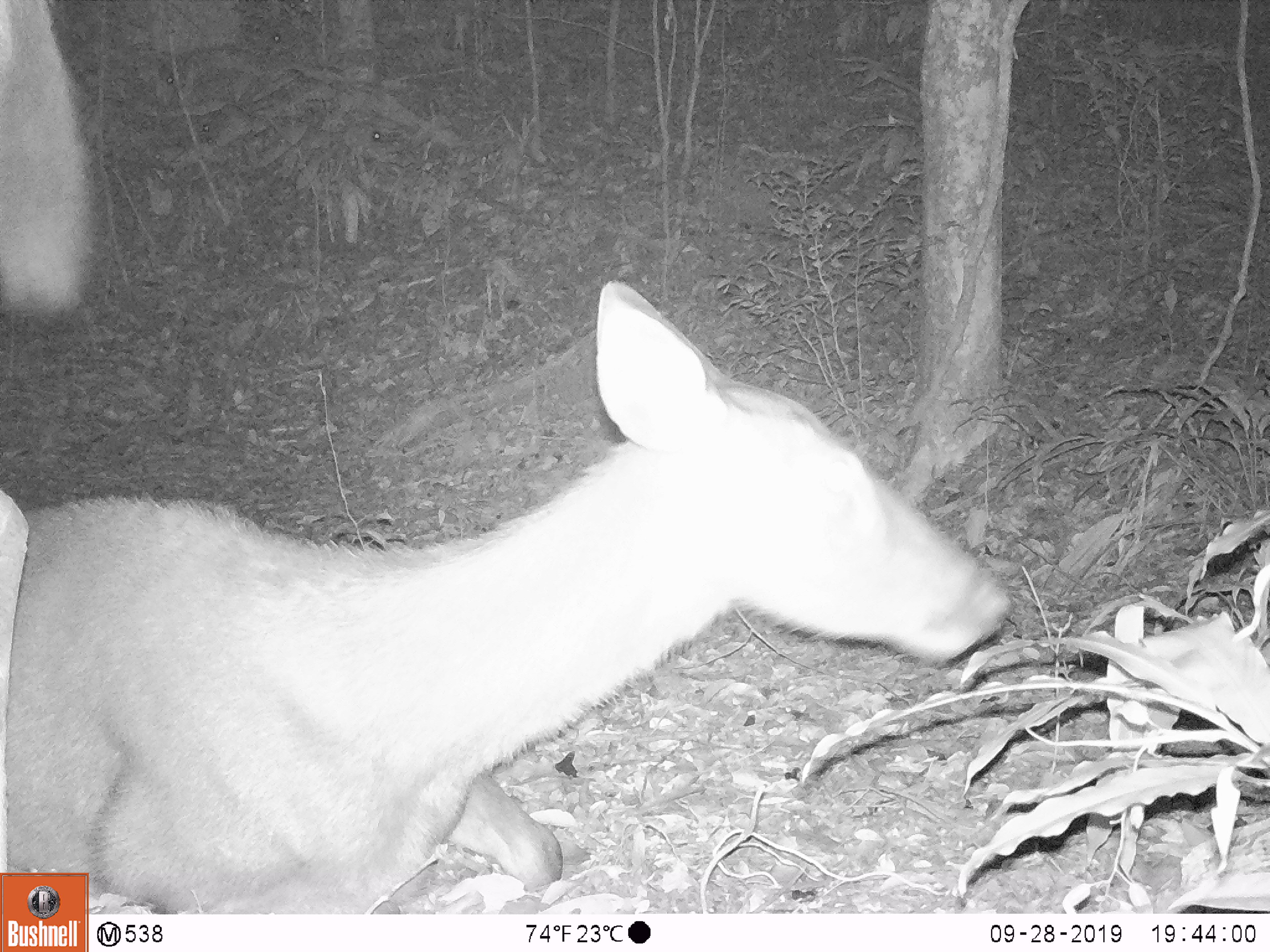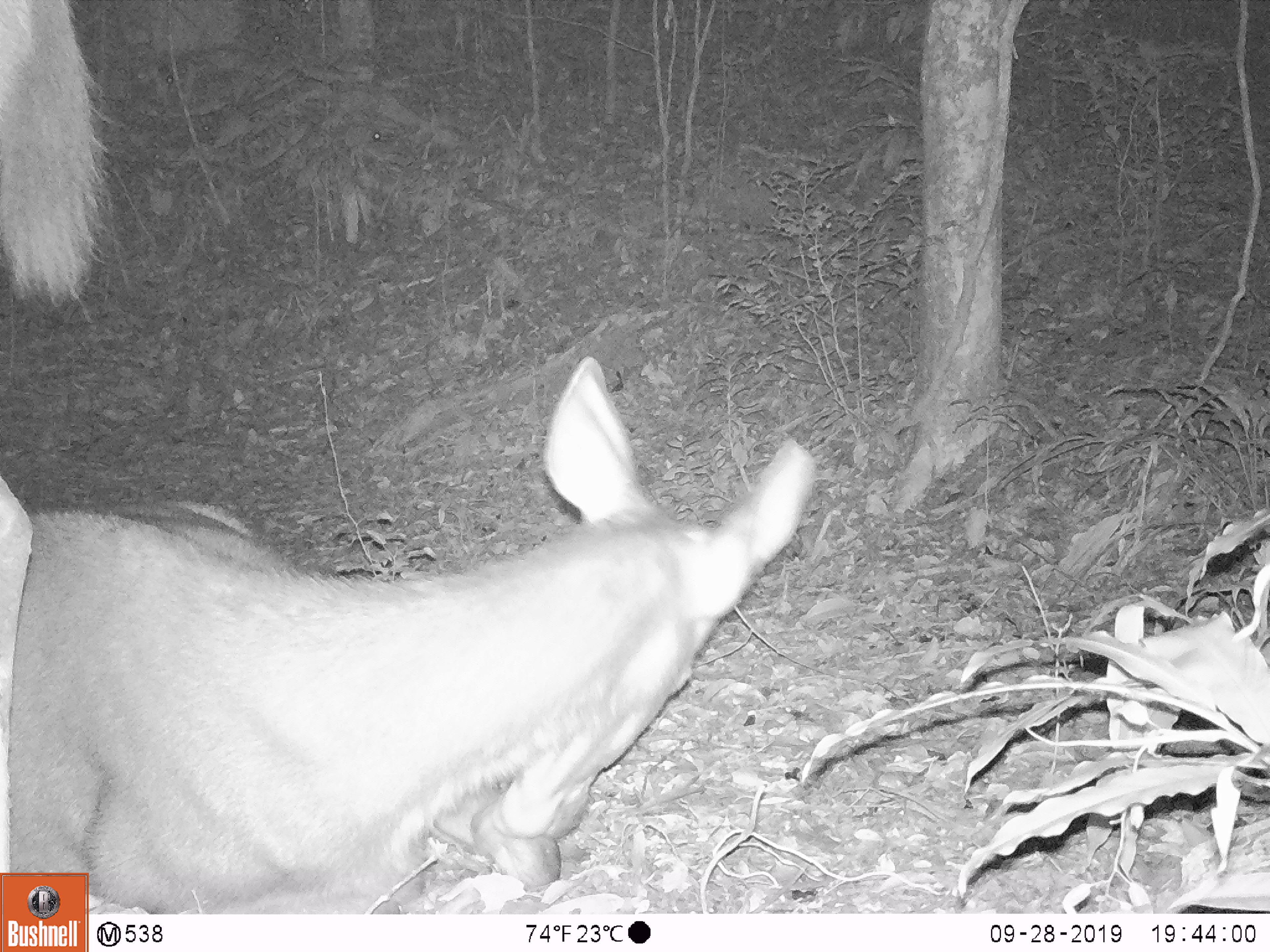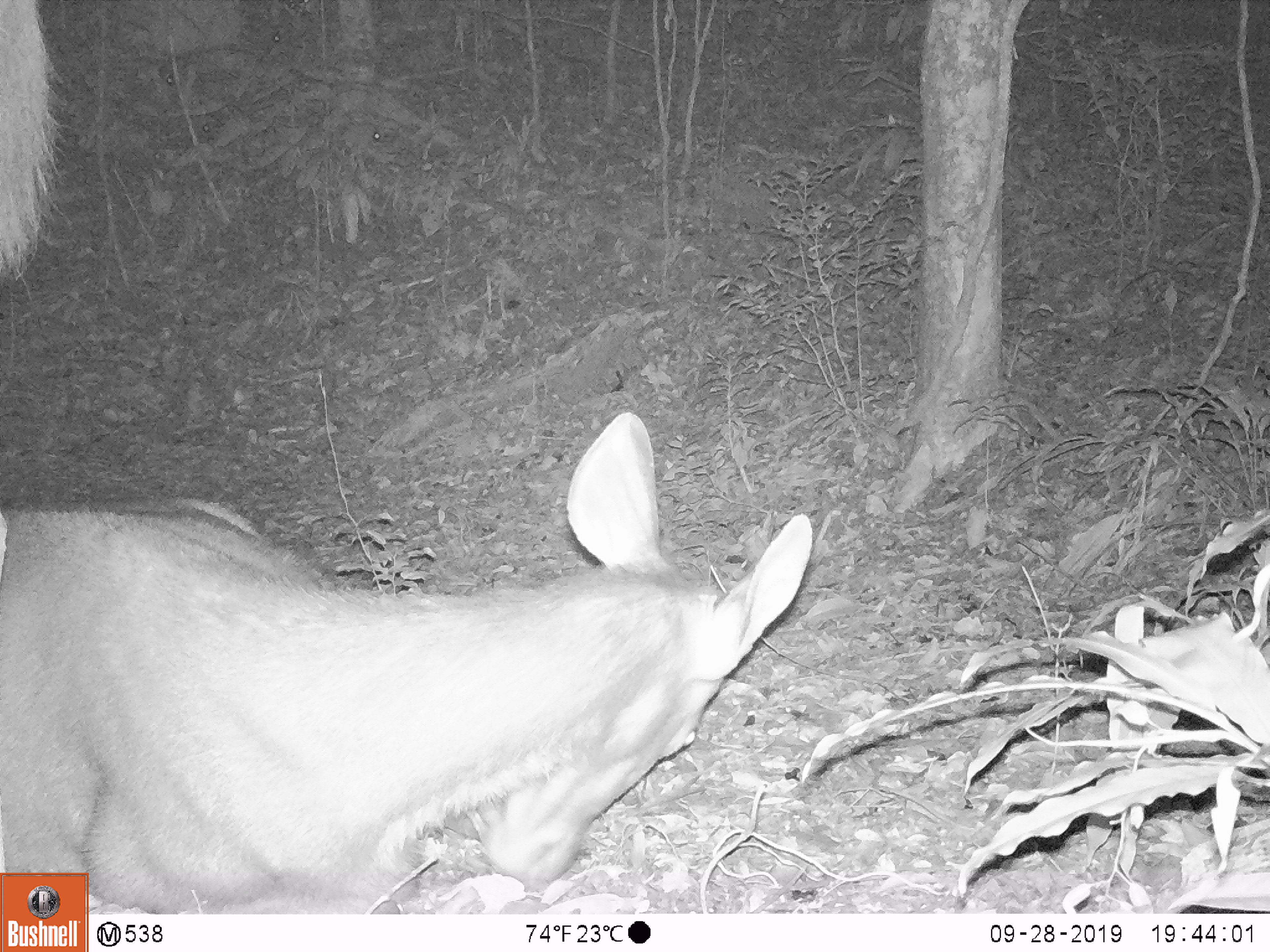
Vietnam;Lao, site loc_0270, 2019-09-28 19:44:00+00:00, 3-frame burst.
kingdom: Animalia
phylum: Chordata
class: Mammalia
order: Artiodactyla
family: Cervidae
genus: Rusa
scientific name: Rusa unicolor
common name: sambar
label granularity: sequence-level